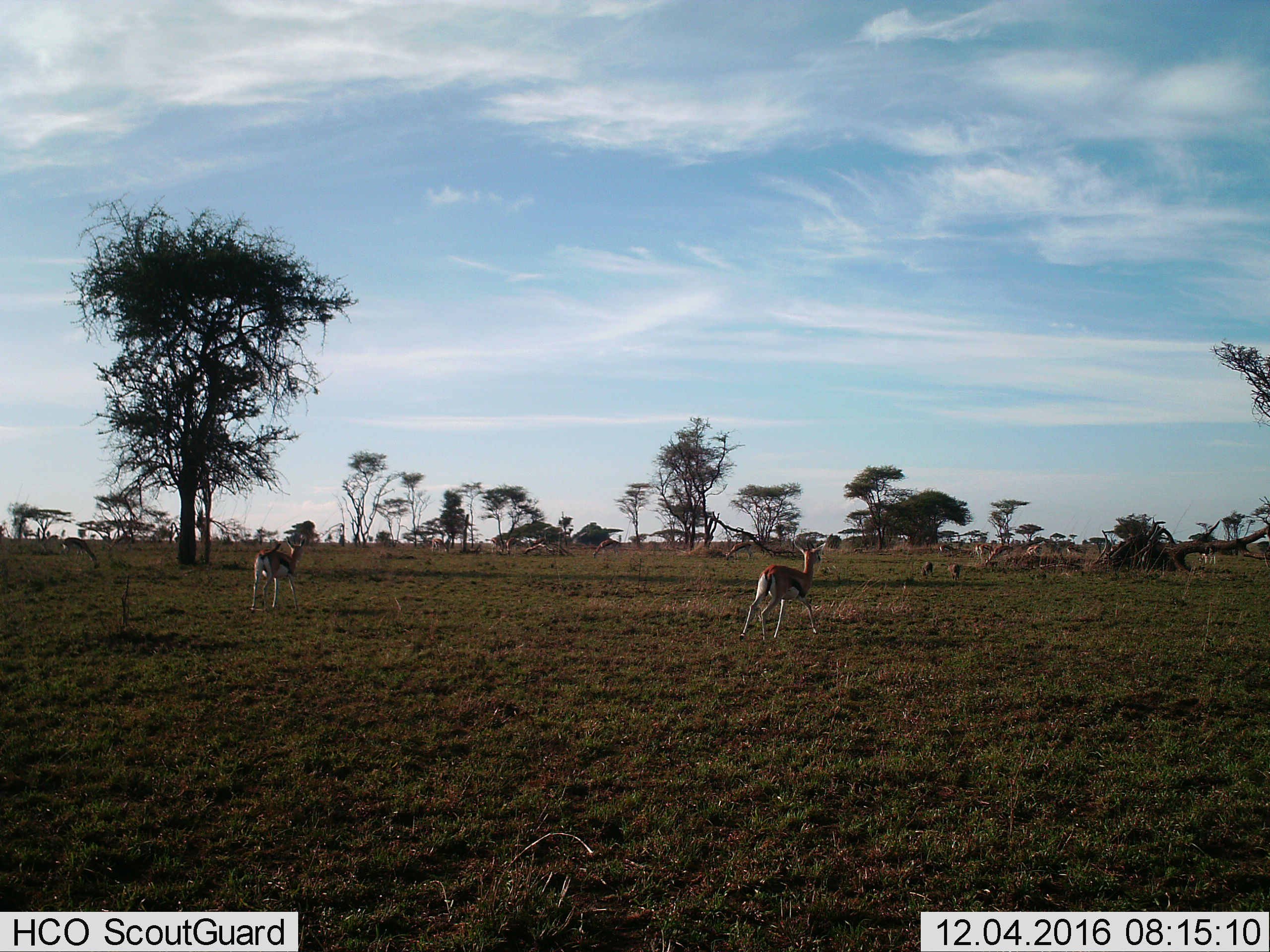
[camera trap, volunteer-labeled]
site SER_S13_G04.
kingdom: Animalia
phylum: Chordata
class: Mammalia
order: Artiodactyla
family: Bovidae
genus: Eudorcas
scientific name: Eudorcas thomsonii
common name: thomson's gazelle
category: gazellethomsons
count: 6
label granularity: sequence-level